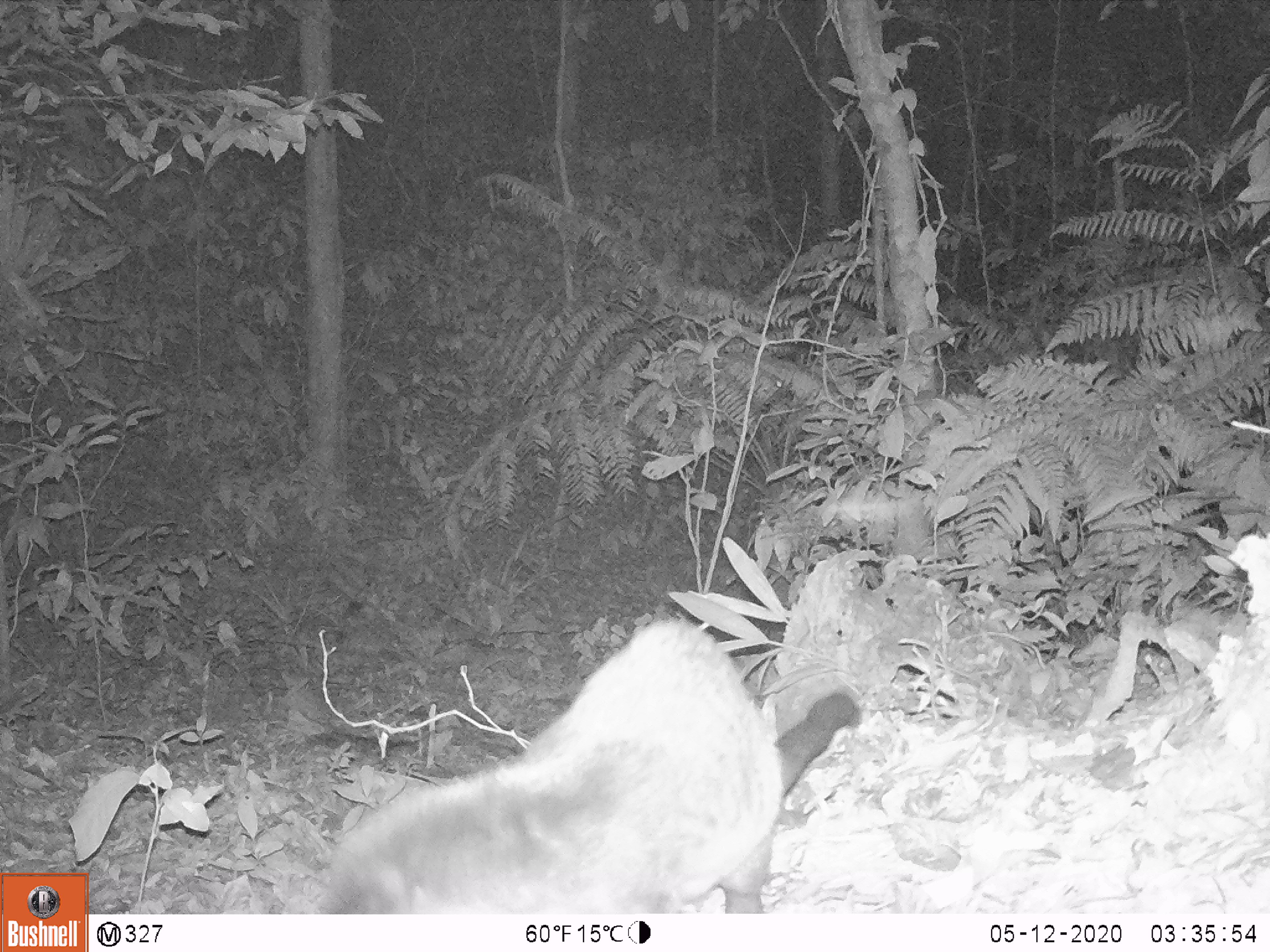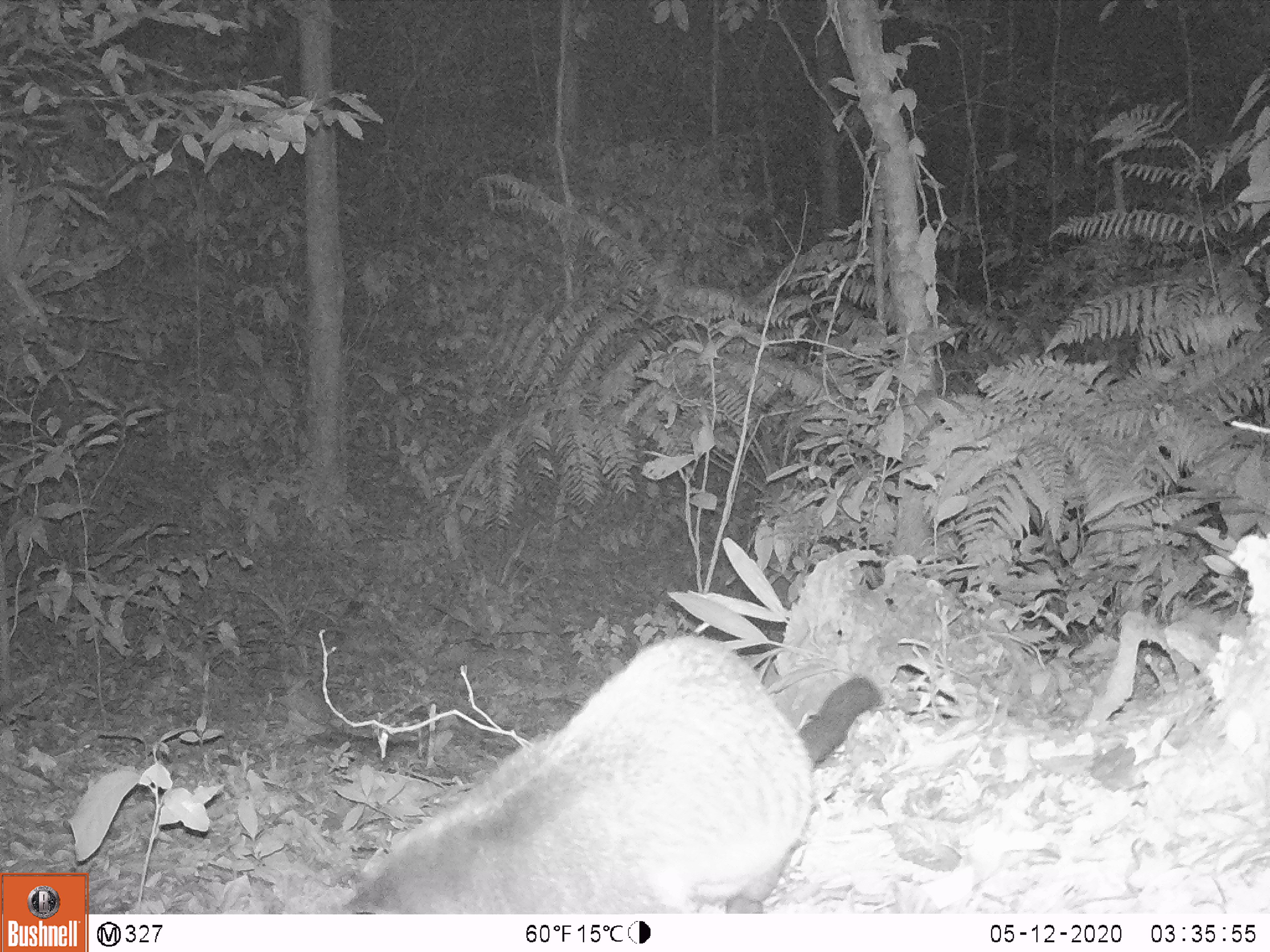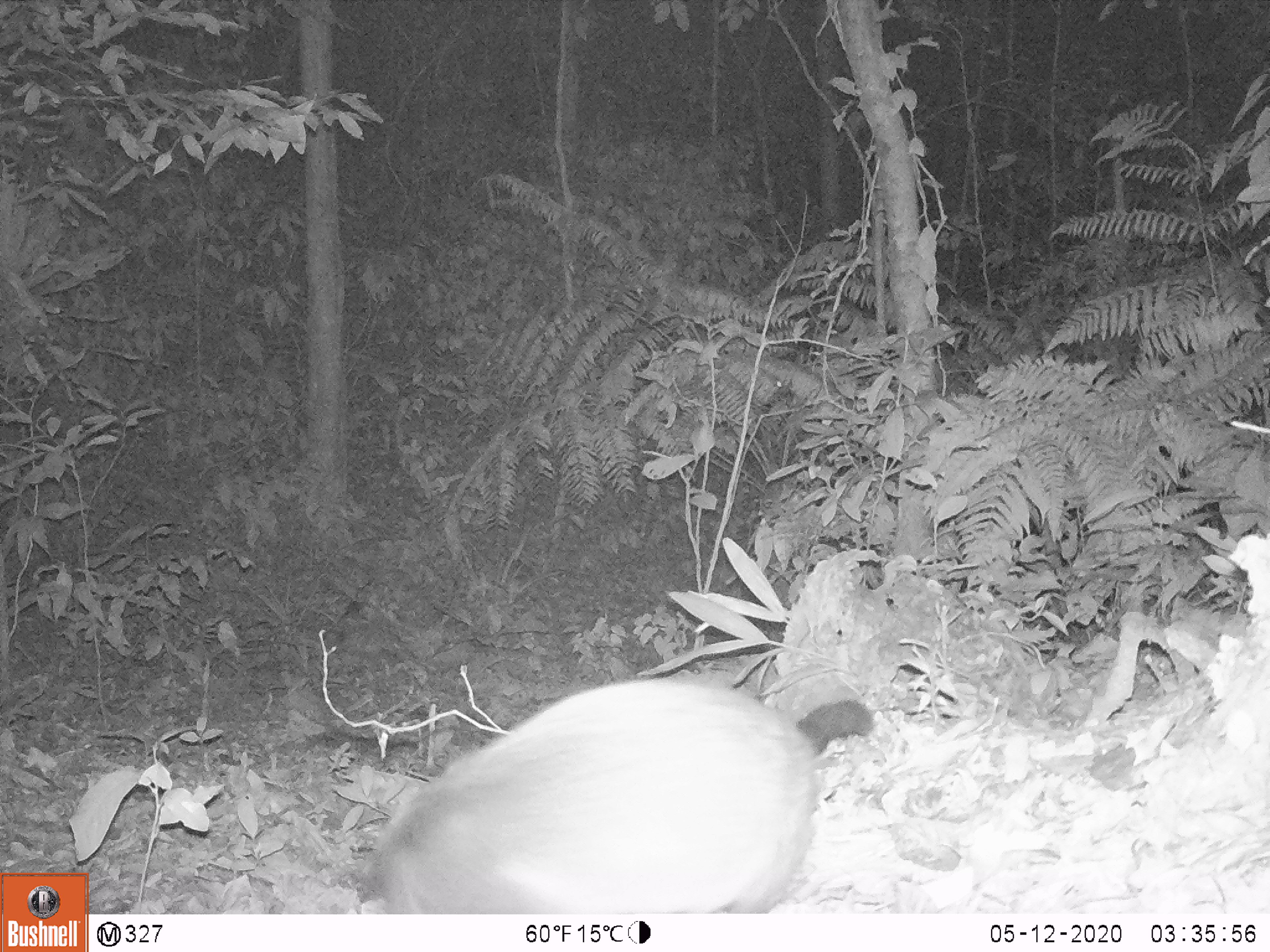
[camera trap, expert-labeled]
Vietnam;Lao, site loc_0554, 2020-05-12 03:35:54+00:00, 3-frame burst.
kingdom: Animalia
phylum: Chordata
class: Mammalia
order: Carnivora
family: Viverridae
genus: Paguma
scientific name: Paguma larvata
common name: masked palm civet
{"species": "masked palm civet (Paguma larvata)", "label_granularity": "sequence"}